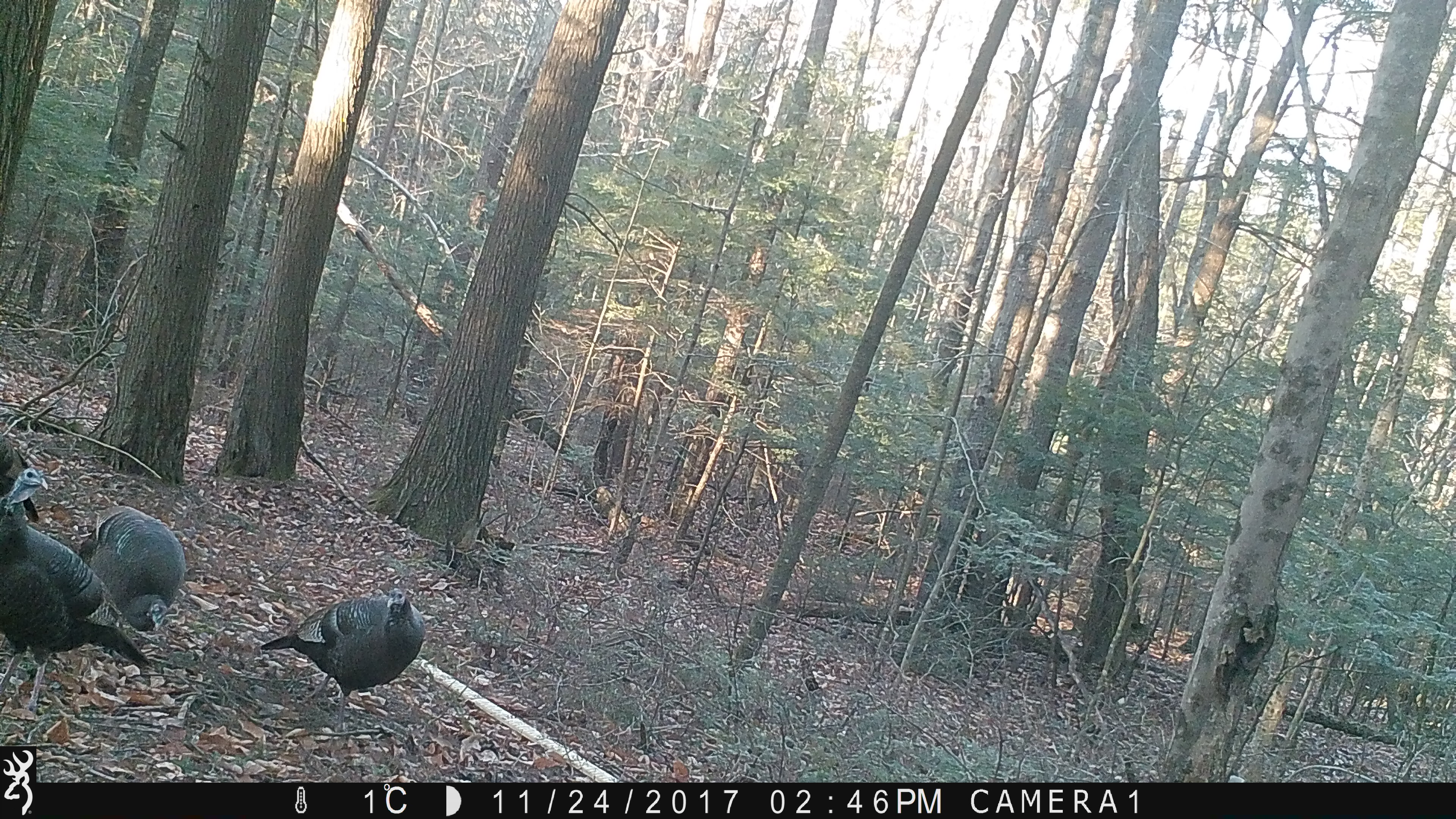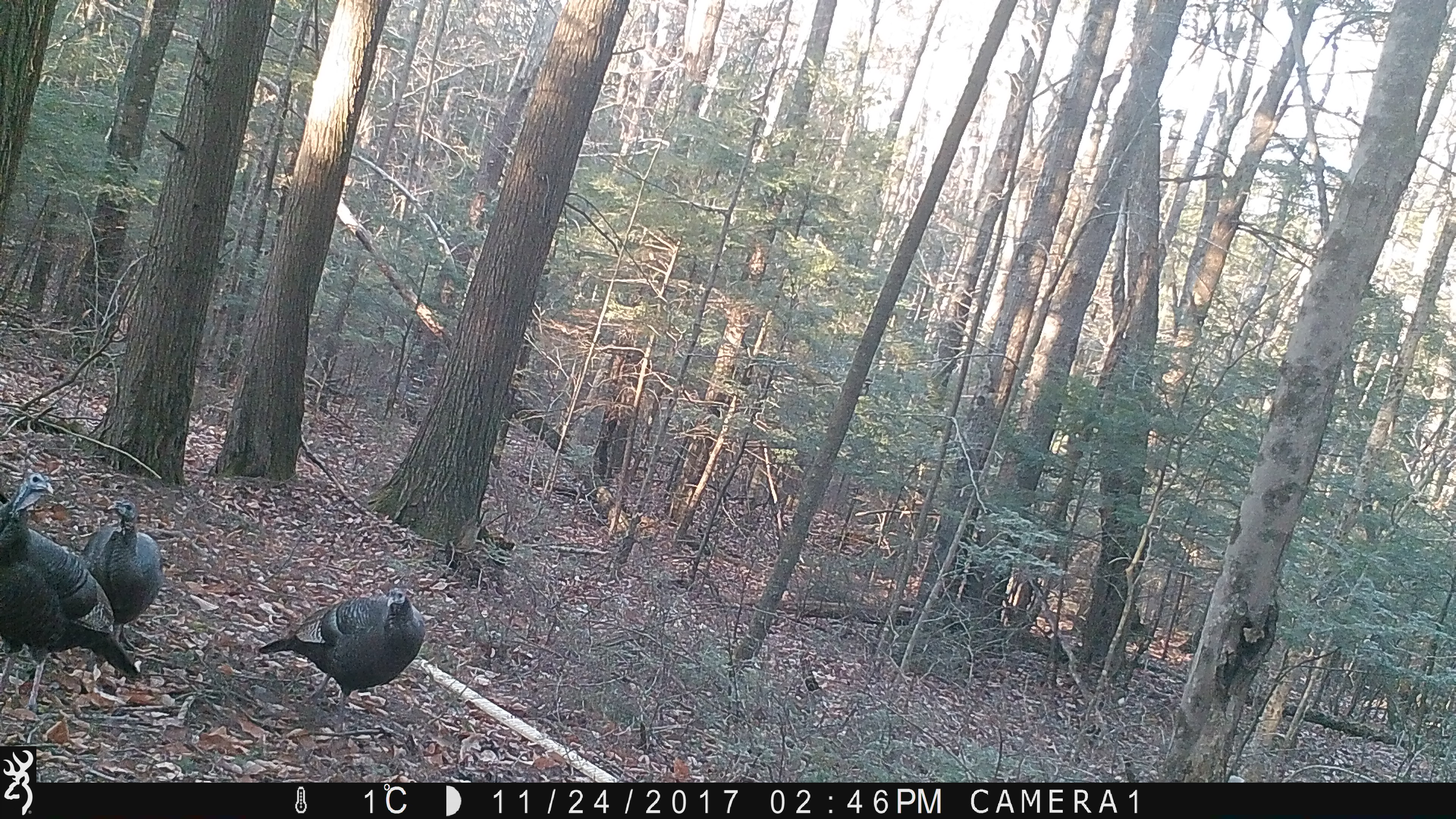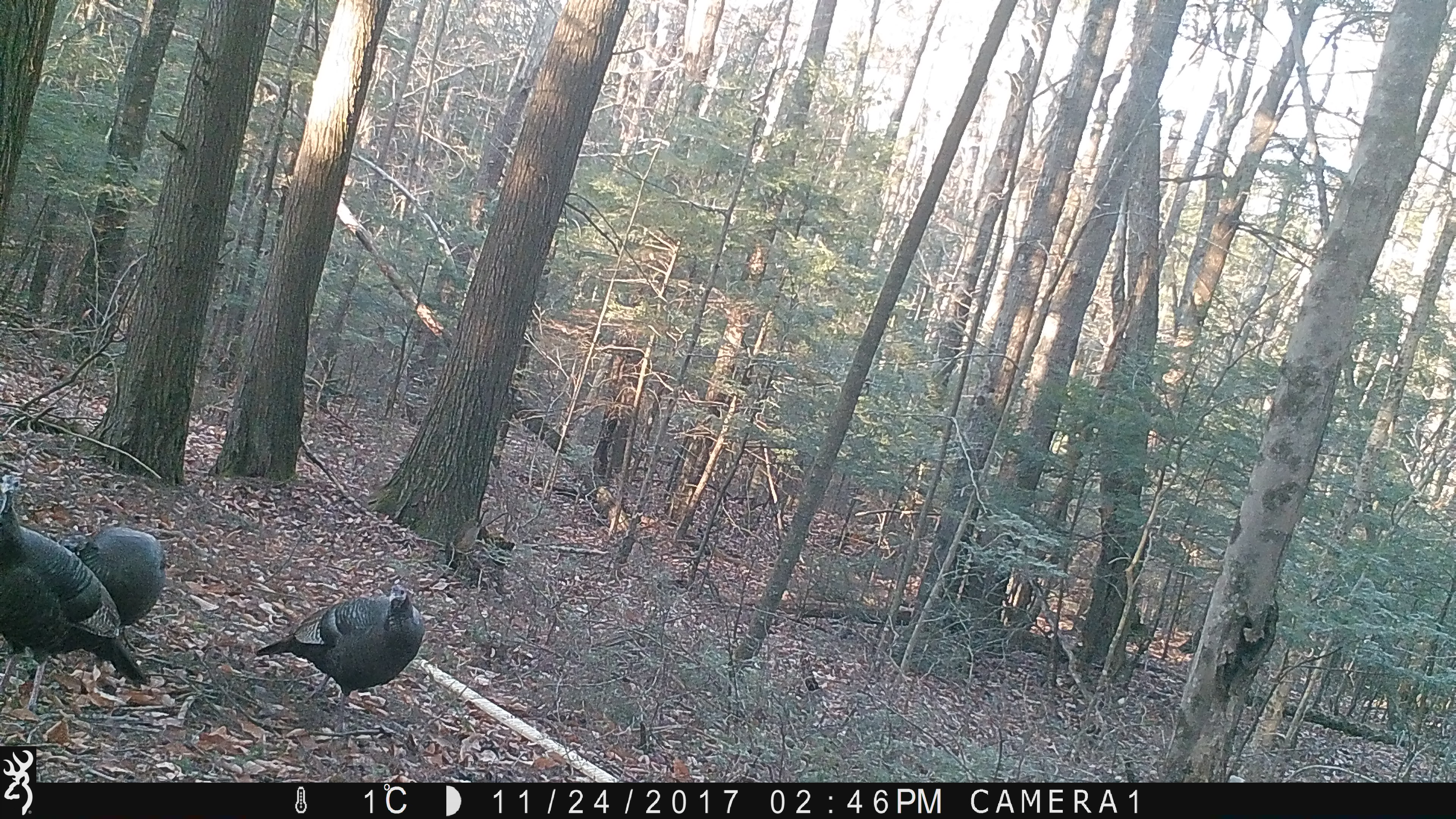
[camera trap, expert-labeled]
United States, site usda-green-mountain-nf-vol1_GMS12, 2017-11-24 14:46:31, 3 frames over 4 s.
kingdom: Animalia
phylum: Chordata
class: Aves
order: Galliformes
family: Phasianidae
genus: Meleagris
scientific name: Meleagris gallopavo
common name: wild turkey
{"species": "wild turkey (Meleagris gallopavo)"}